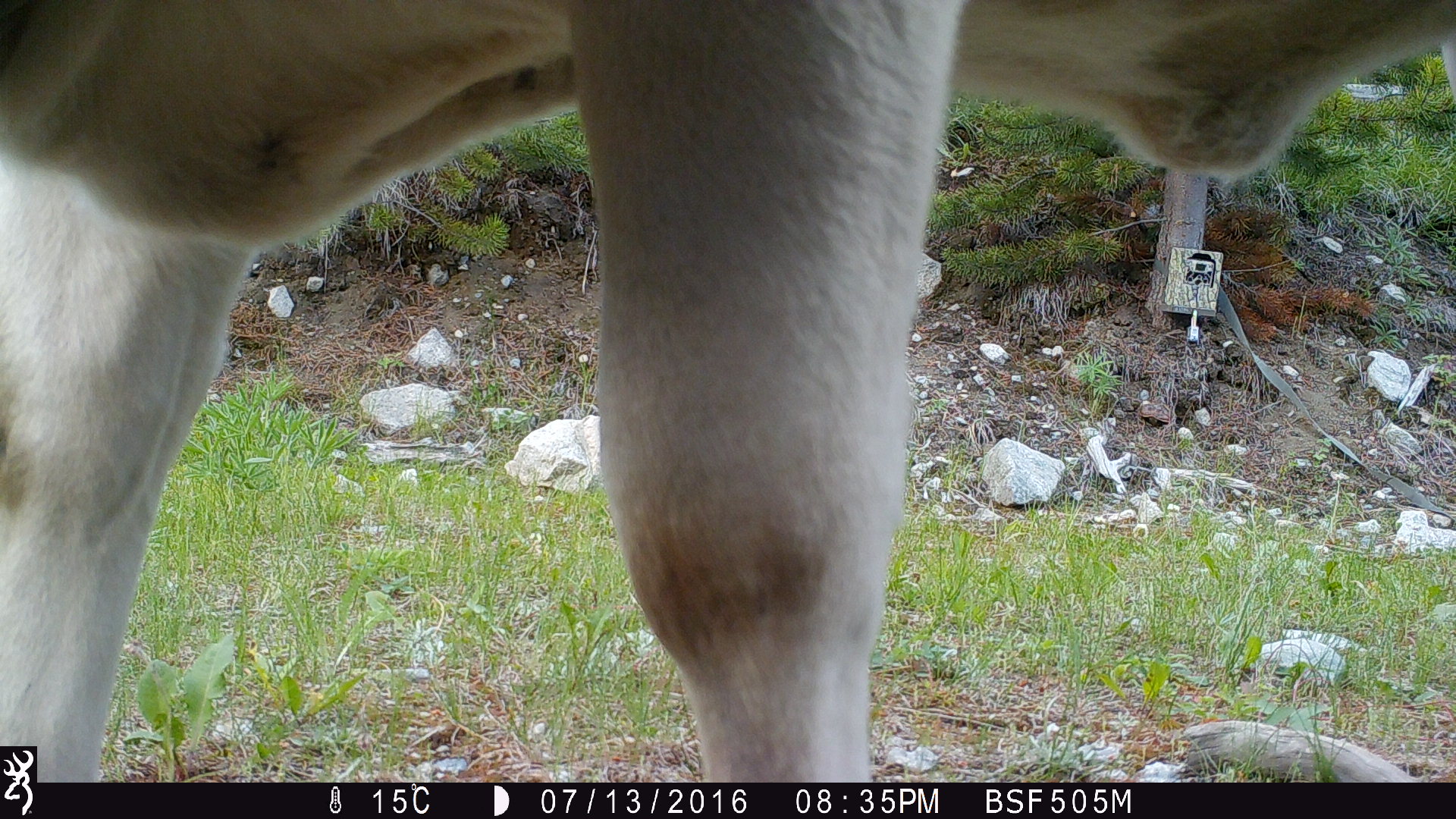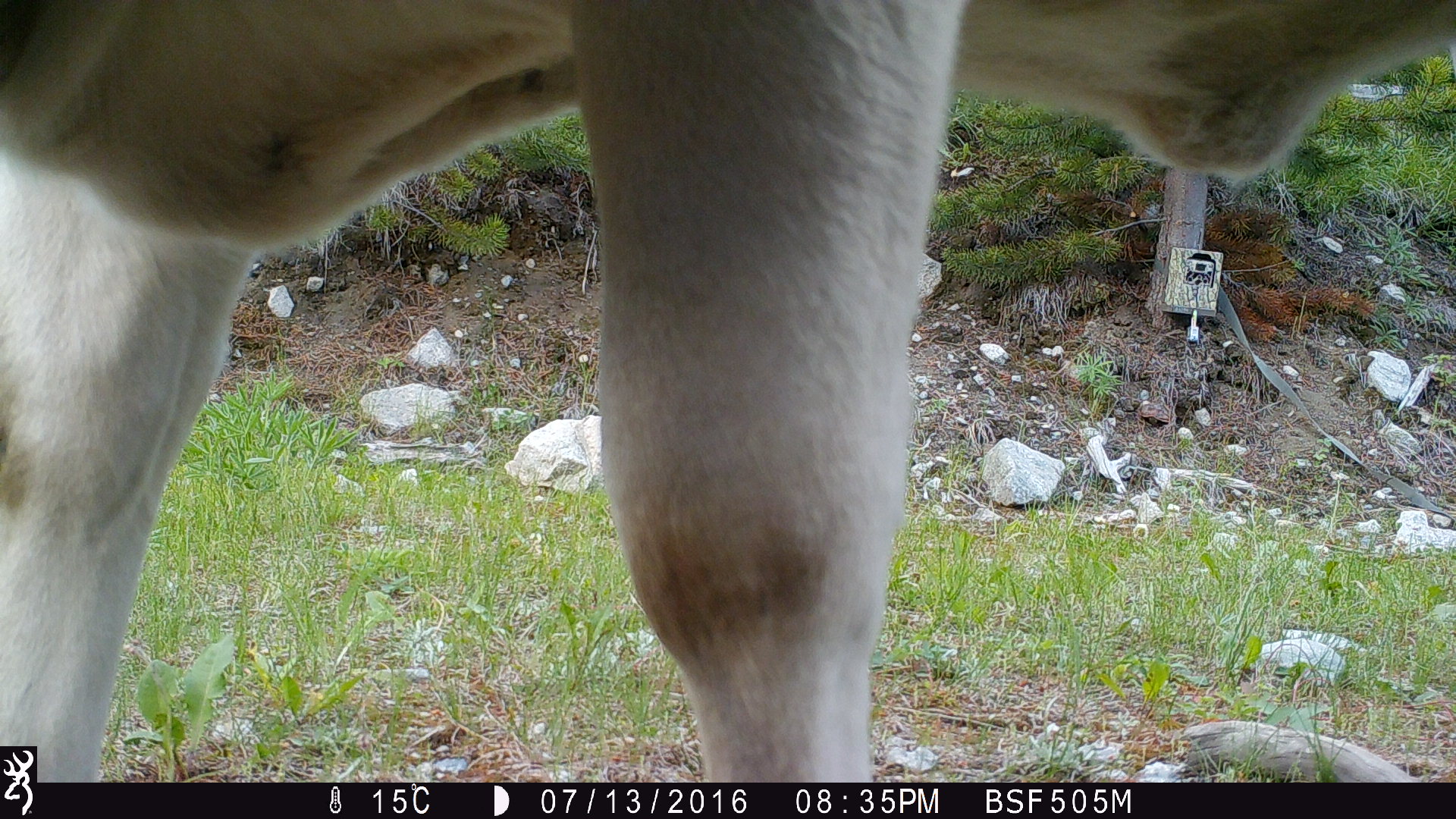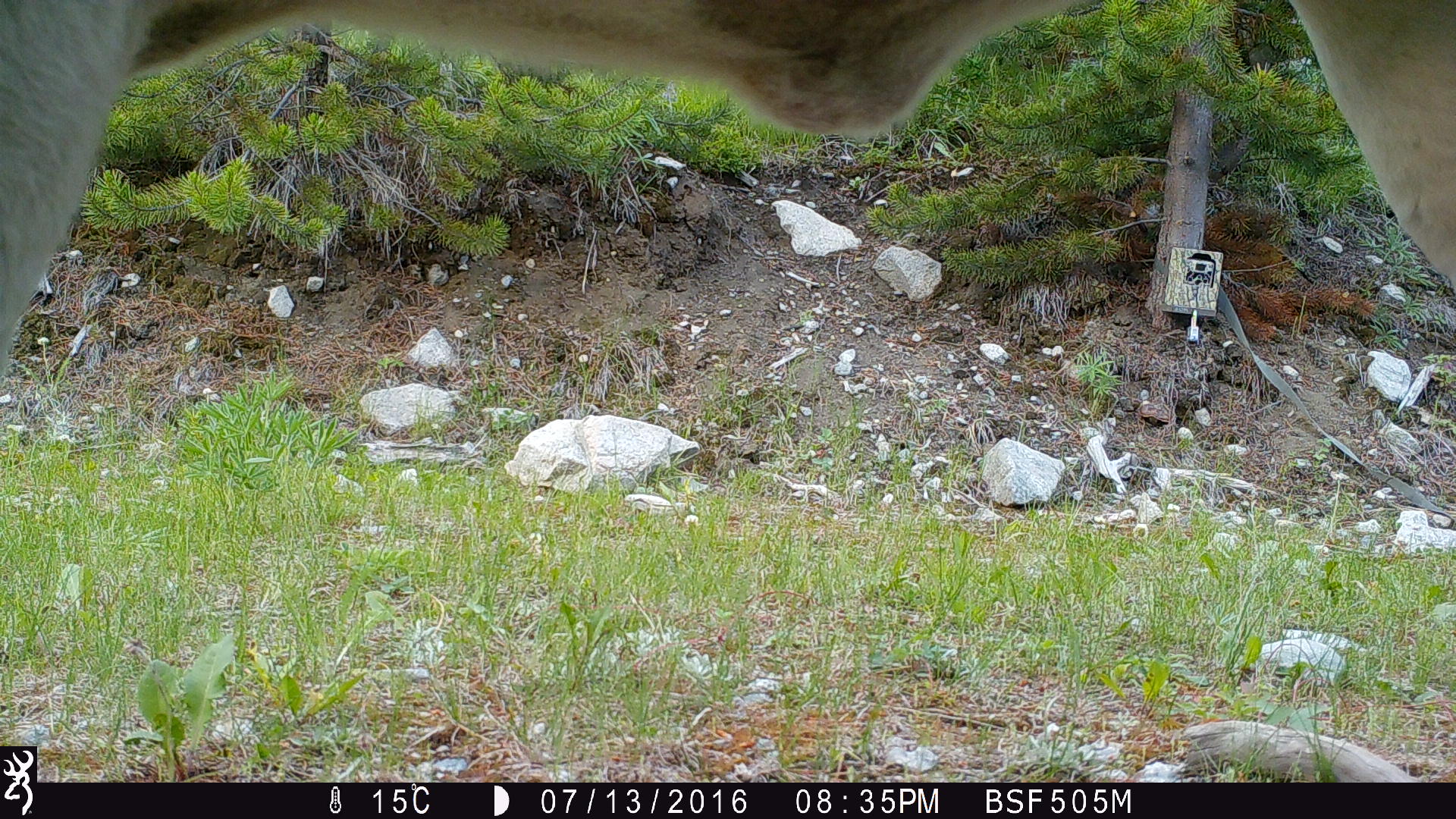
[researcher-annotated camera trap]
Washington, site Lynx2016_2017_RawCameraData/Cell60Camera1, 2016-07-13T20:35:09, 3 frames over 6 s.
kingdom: Animalia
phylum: Chordata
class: Mammalia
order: Artiodactyla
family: Bovidae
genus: Bos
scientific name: Bos taurus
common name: domestic cattle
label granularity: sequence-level